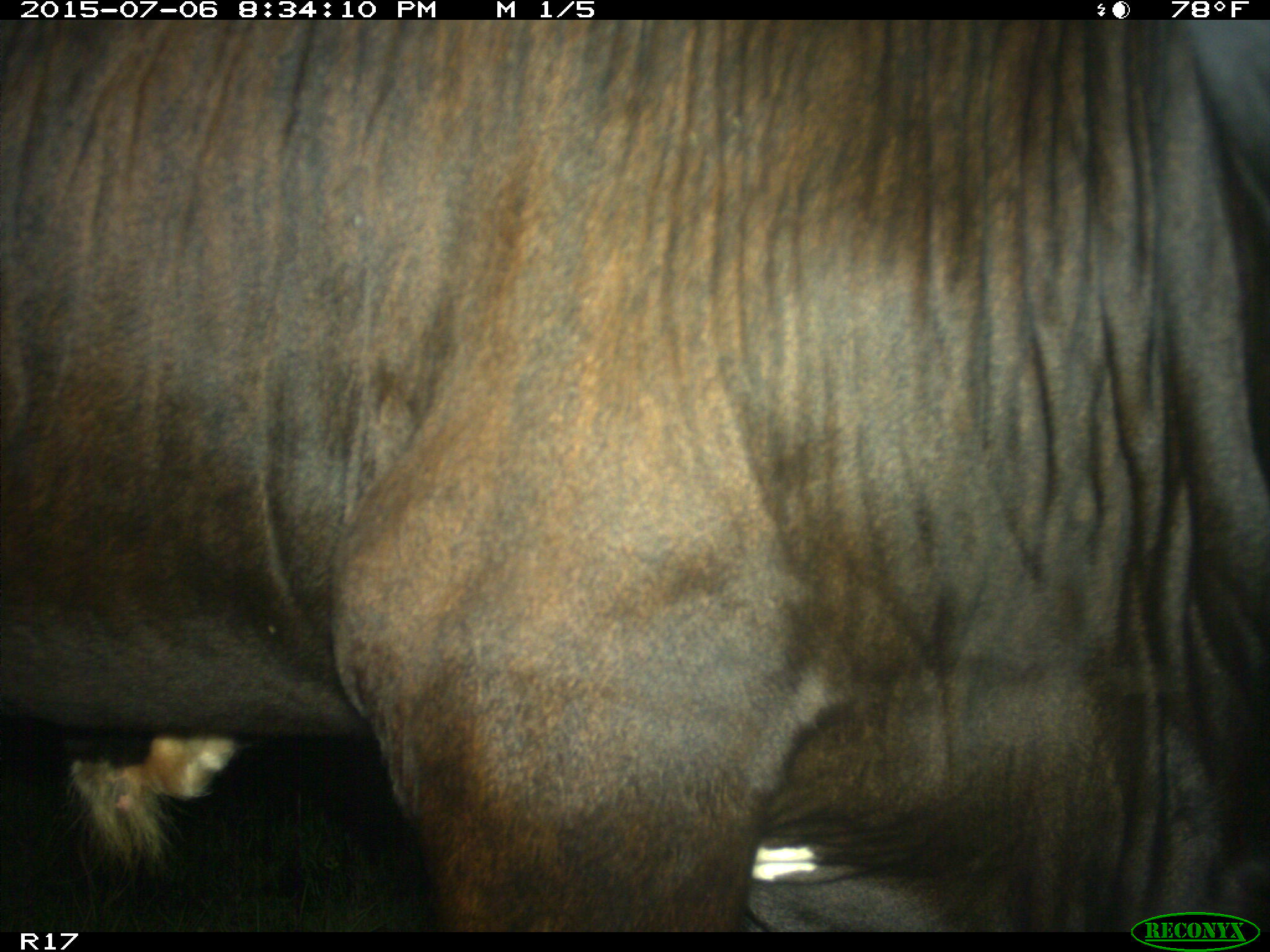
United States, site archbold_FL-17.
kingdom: Animalia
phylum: Chordata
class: Mammalia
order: Artiodactyla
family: Bovidae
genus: Bos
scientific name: Bos taurus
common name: domestic cow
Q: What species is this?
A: Bos taurus (domestic cow).